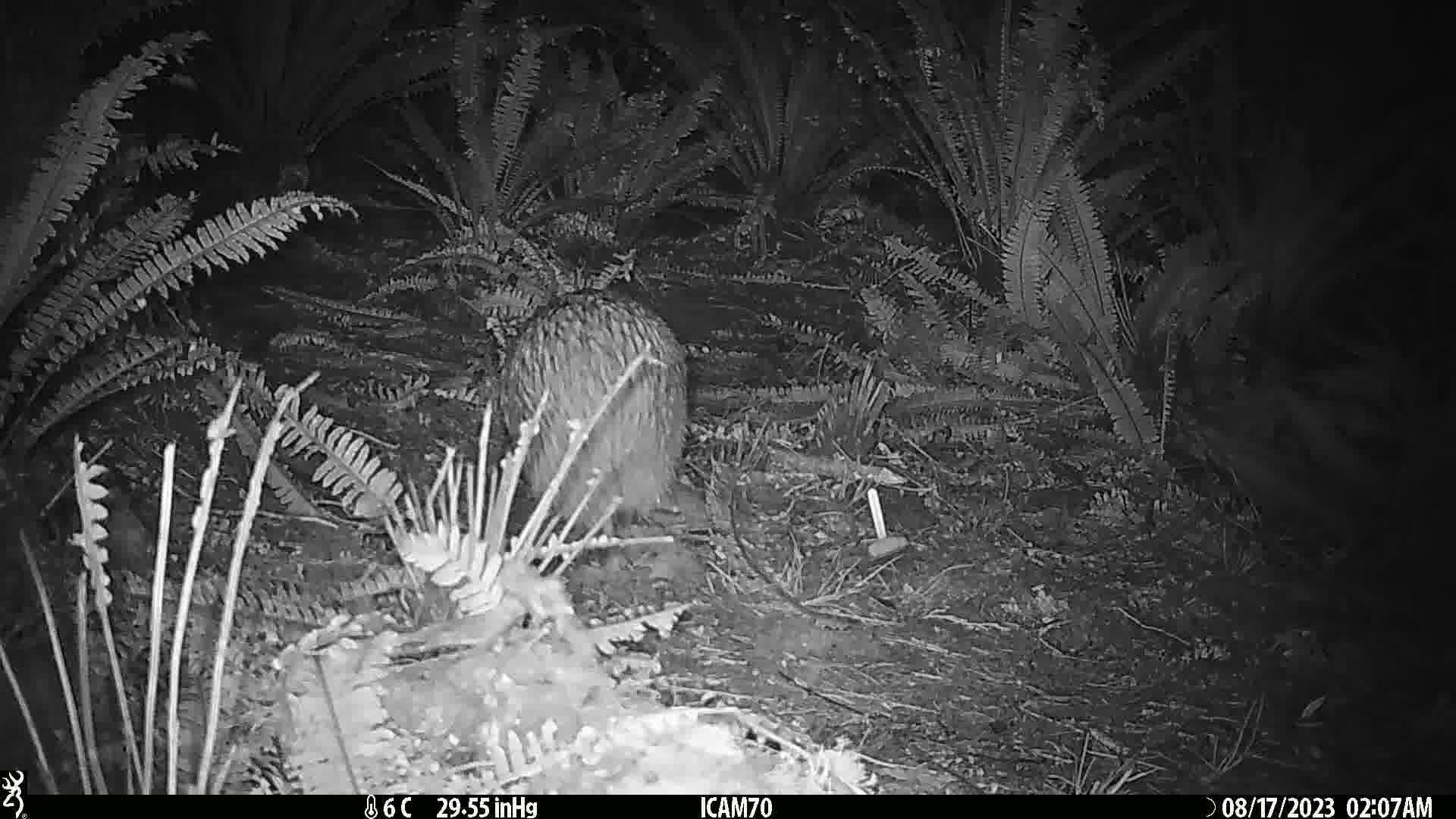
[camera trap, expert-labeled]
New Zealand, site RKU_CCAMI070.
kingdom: Animalia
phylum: Chordata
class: Aves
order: Apterygiformes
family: Apterygidae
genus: Apteryx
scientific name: Apteryx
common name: kiwi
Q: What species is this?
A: Kiwi (Apteryx).